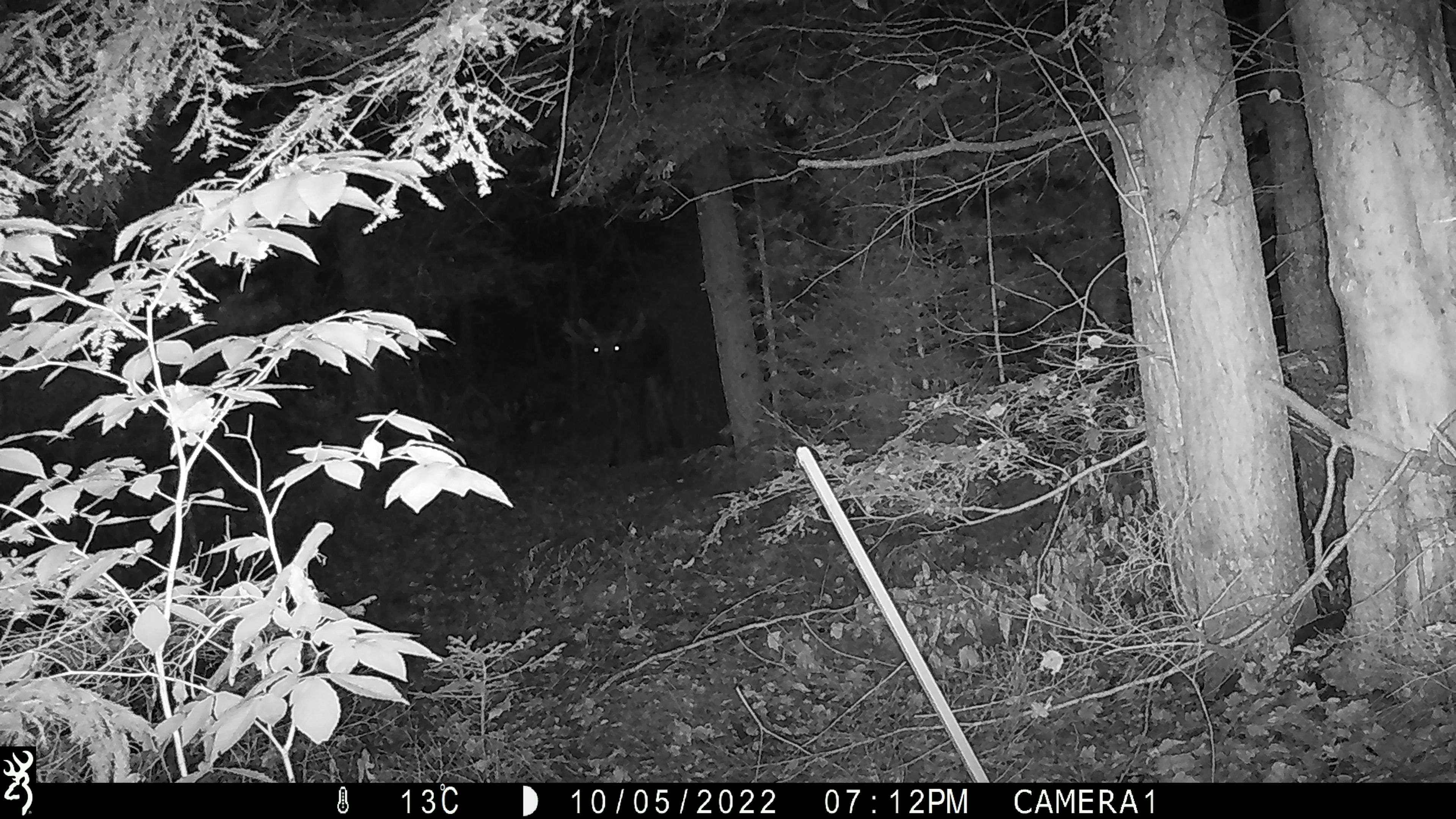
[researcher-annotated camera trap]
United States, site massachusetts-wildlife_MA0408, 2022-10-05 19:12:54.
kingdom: Animalia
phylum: Chordata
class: Mammalia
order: Artiodactyla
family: Cervidae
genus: Alces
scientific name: Alces alces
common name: moose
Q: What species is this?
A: Moose (Alces alces).